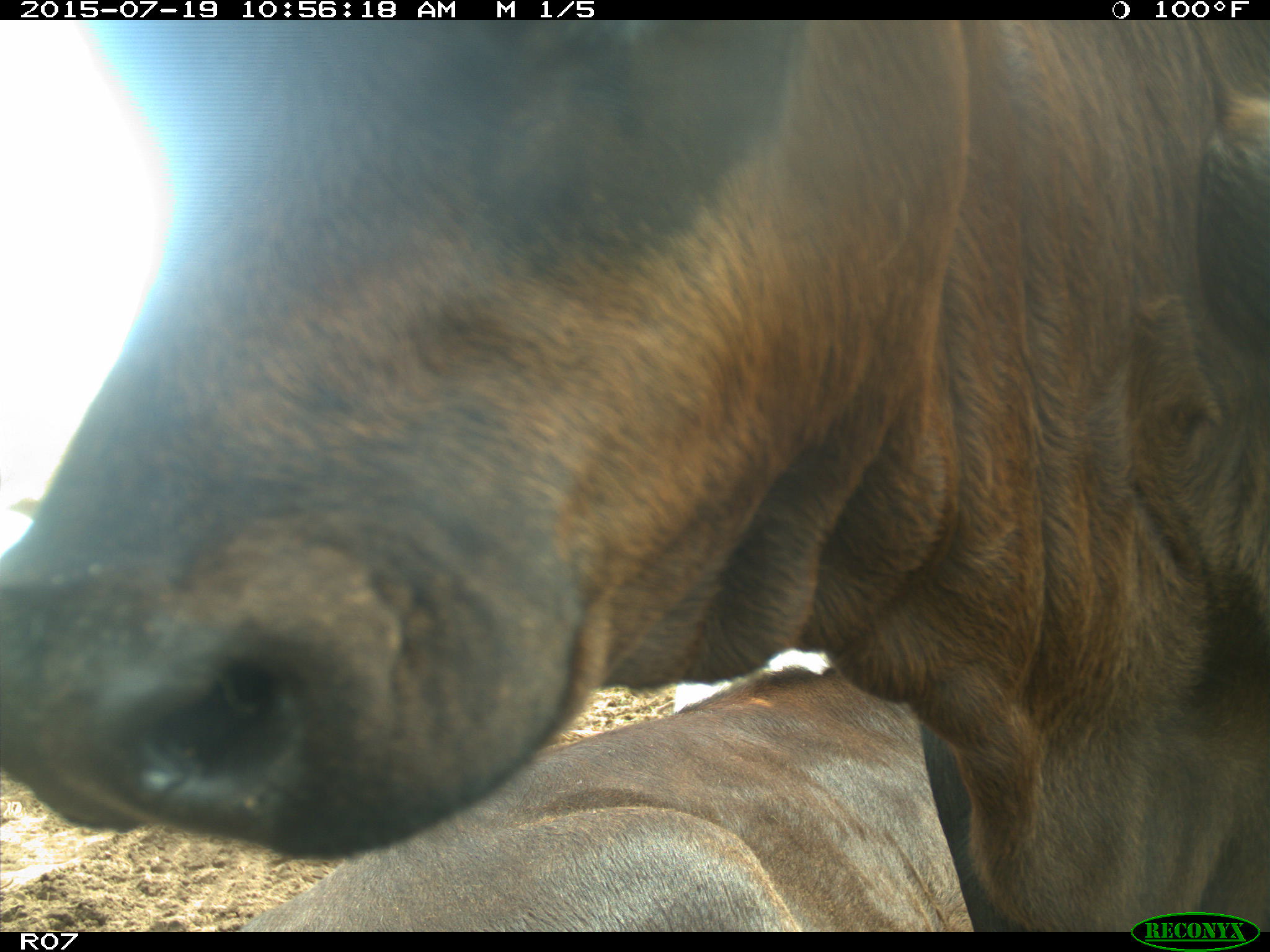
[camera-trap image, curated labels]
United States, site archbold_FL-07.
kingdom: Animalia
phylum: Chordata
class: Mammalia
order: Artiodactyla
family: Bovidae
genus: Bos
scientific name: Bos taurus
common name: domestic cow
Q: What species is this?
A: Bos taurus (domestic cow).